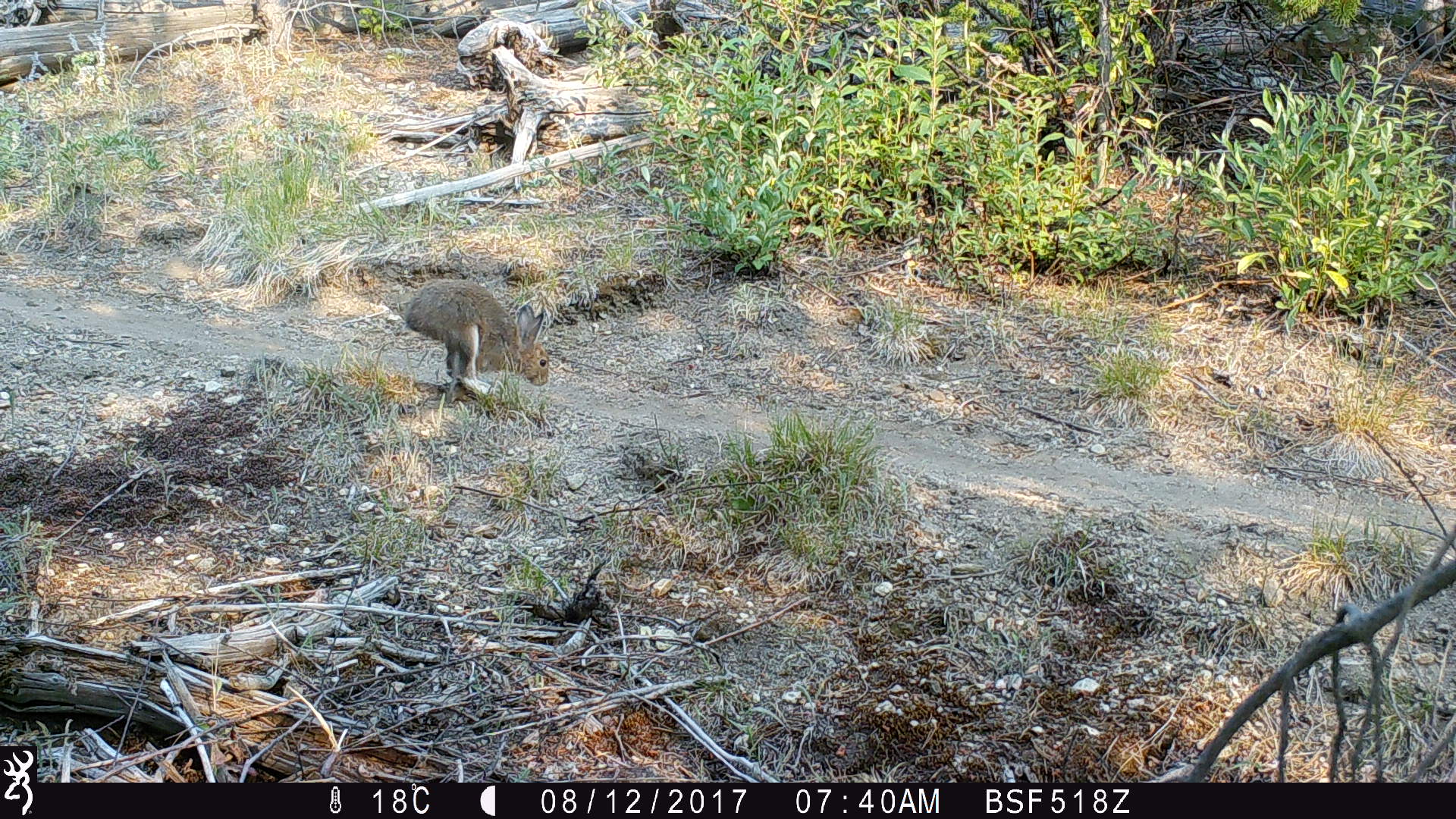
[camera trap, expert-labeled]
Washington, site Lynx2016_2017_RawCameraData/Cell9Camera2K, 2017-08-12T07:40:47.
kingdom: Animalia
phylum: Chordata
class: Mammalia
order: Lagomorpha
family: Leporidae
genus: Lepus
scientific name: Lepus americanus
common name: snowshoe hare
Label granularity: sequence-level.